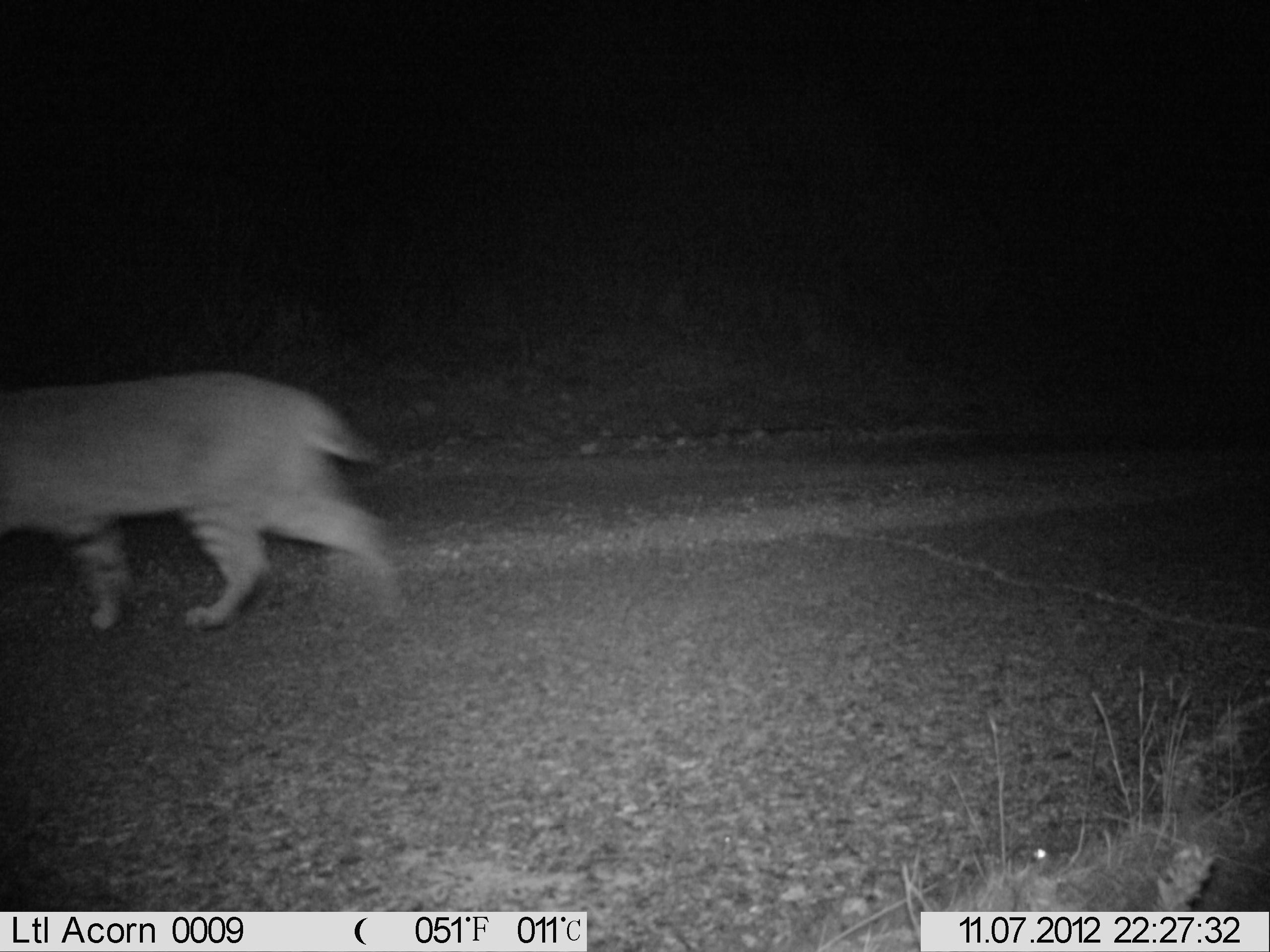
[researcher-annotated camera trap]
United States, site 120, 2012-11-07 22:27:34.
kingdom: Animalia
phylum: Chordata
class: Mammalia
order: Carnivora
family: Felidae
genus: Lynx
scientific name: Lynx rufus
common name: bobcat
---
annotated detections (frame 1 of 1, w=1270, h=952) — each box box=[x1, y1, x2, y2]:
bobcat: box=[2, 355, 419, 643]